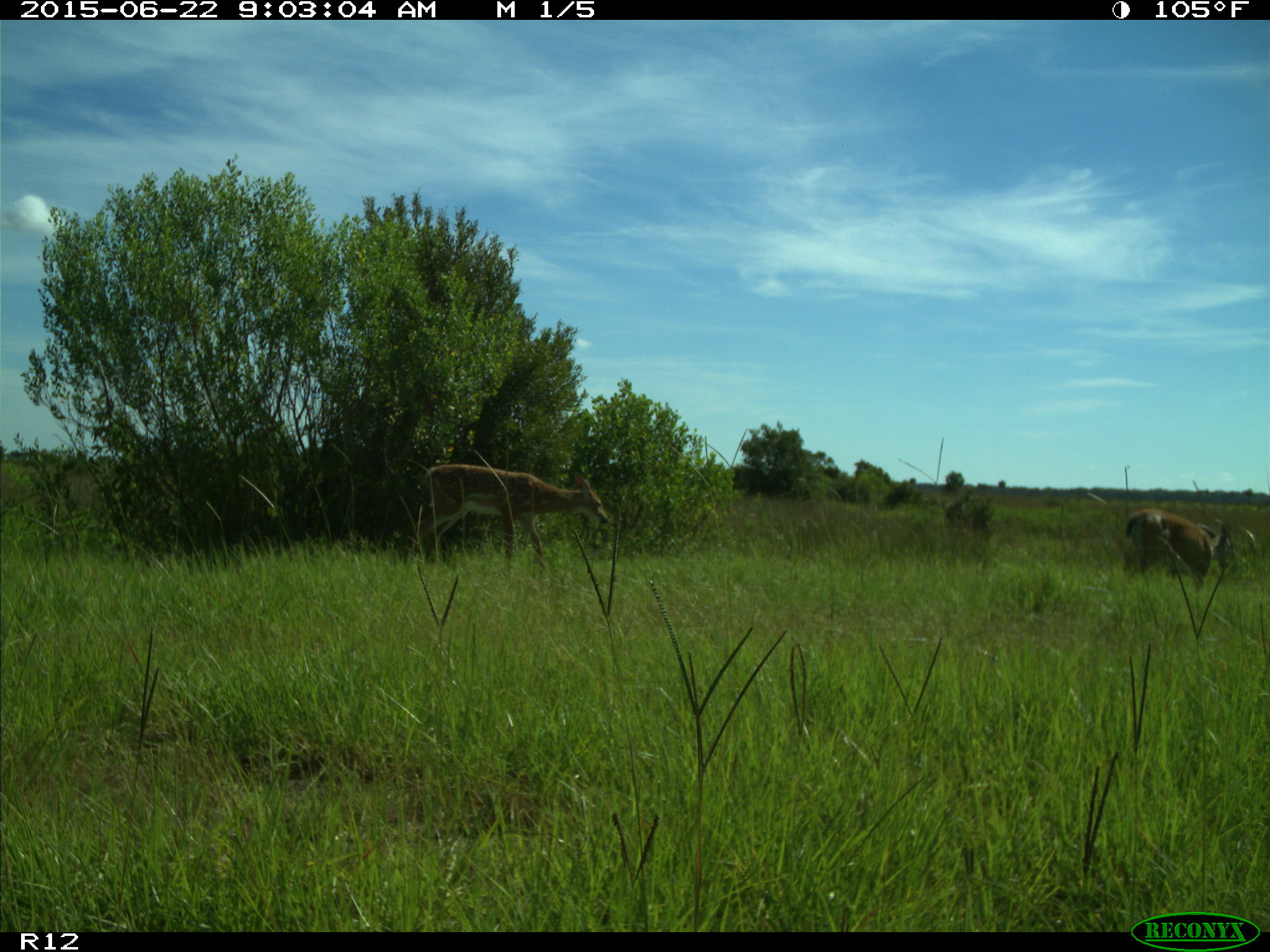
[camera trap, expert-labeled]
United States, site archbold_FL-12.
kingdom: Animalia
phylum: Chordata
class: Mammalia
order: Artiodactyla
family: Cervidae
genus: Odocoileus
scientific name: Odocoileus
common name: deer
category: unidentified deer